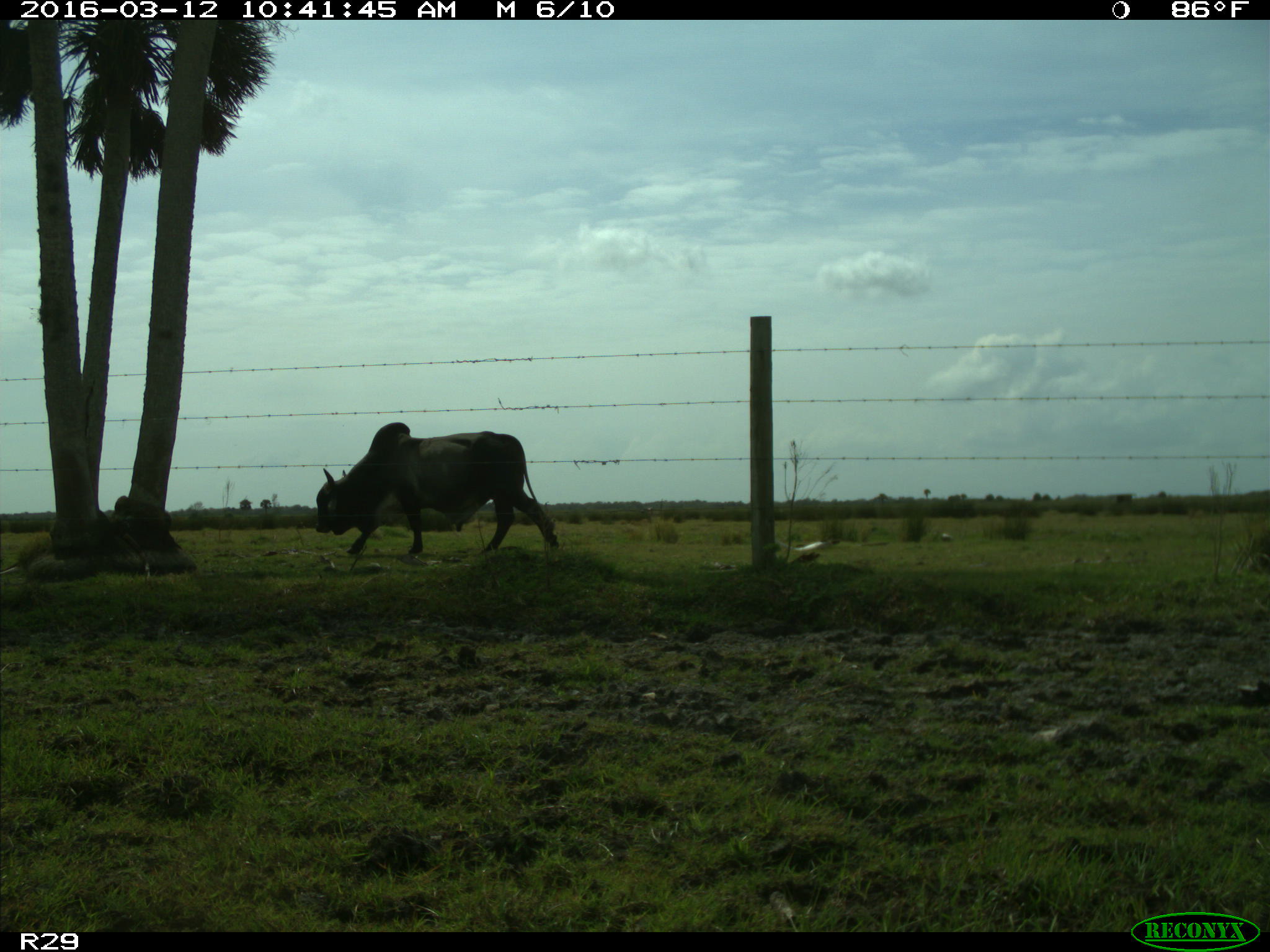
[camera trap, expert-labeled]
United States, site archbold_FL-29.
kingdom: Animalia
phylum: Chordata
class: Mammalia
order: Artiodactyla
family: Bovidae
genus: Bos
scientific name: Bos taurus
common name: domestic cow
Bos taurus (domestic cow).